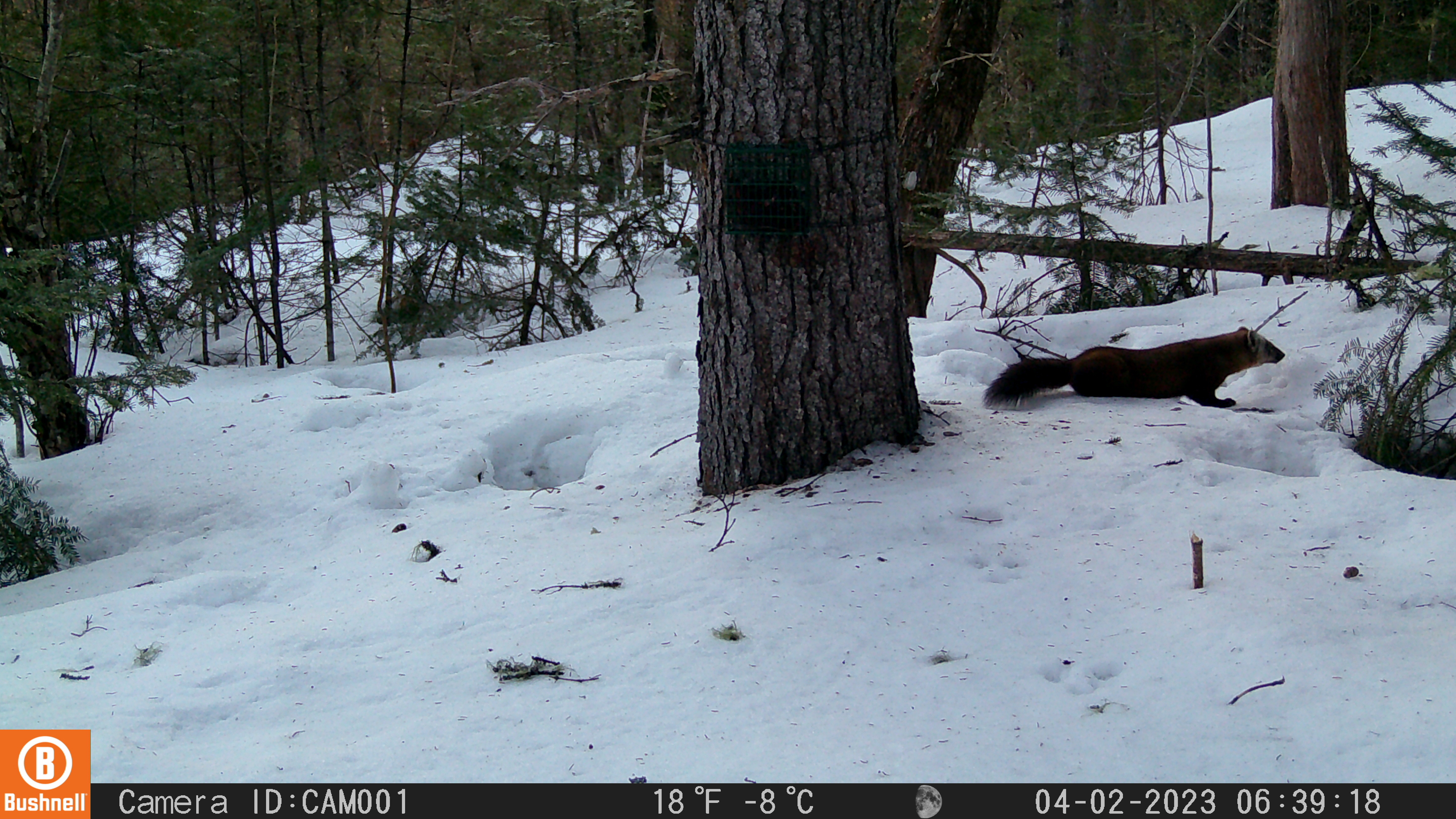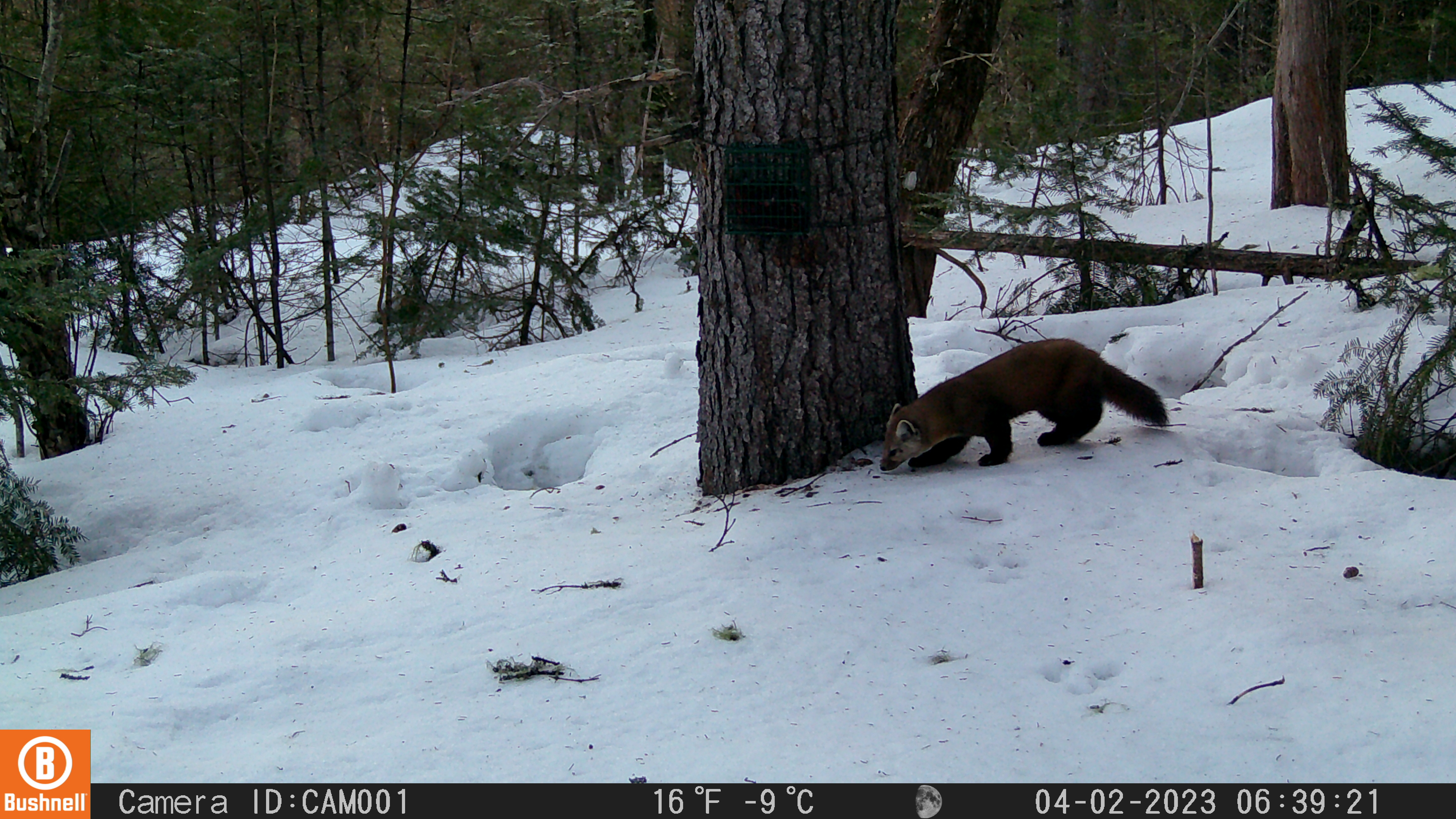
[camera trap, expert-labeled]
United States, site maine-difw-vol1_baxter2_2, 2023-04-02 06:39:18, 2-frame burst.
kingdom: Animalia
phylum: Chordata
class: Mammalia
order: Carnivora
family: Mustelidae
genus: Martes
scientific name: Martes americana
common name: american marten